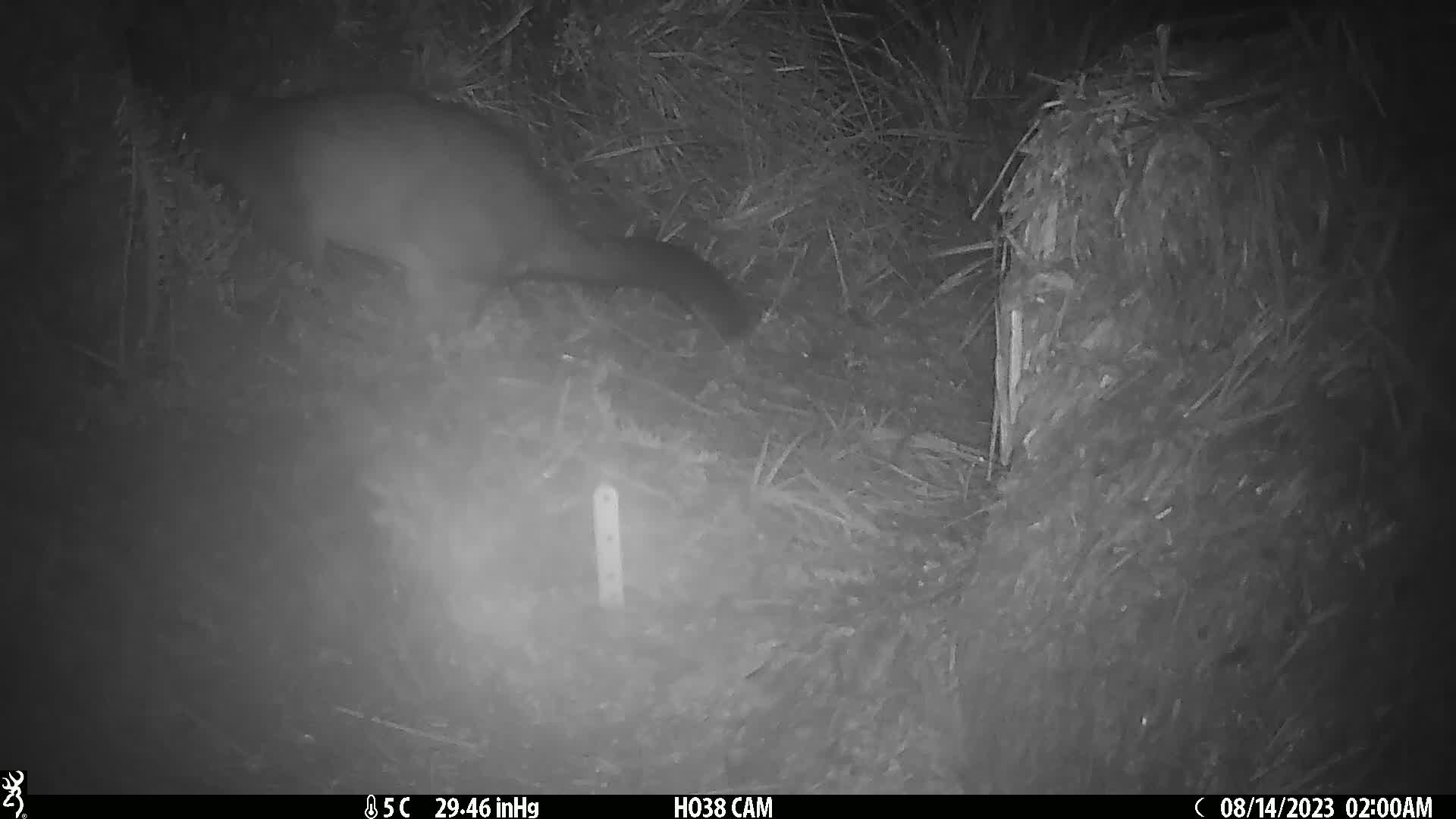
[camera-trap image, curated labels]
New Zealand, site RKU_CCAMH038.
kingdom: Animalia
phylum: Chordata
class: Mammalia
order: Diprotodontia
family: Phalangeridae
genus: Trichosurus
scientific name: Trichosurus vulpecula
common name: common brushtail possum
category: possum